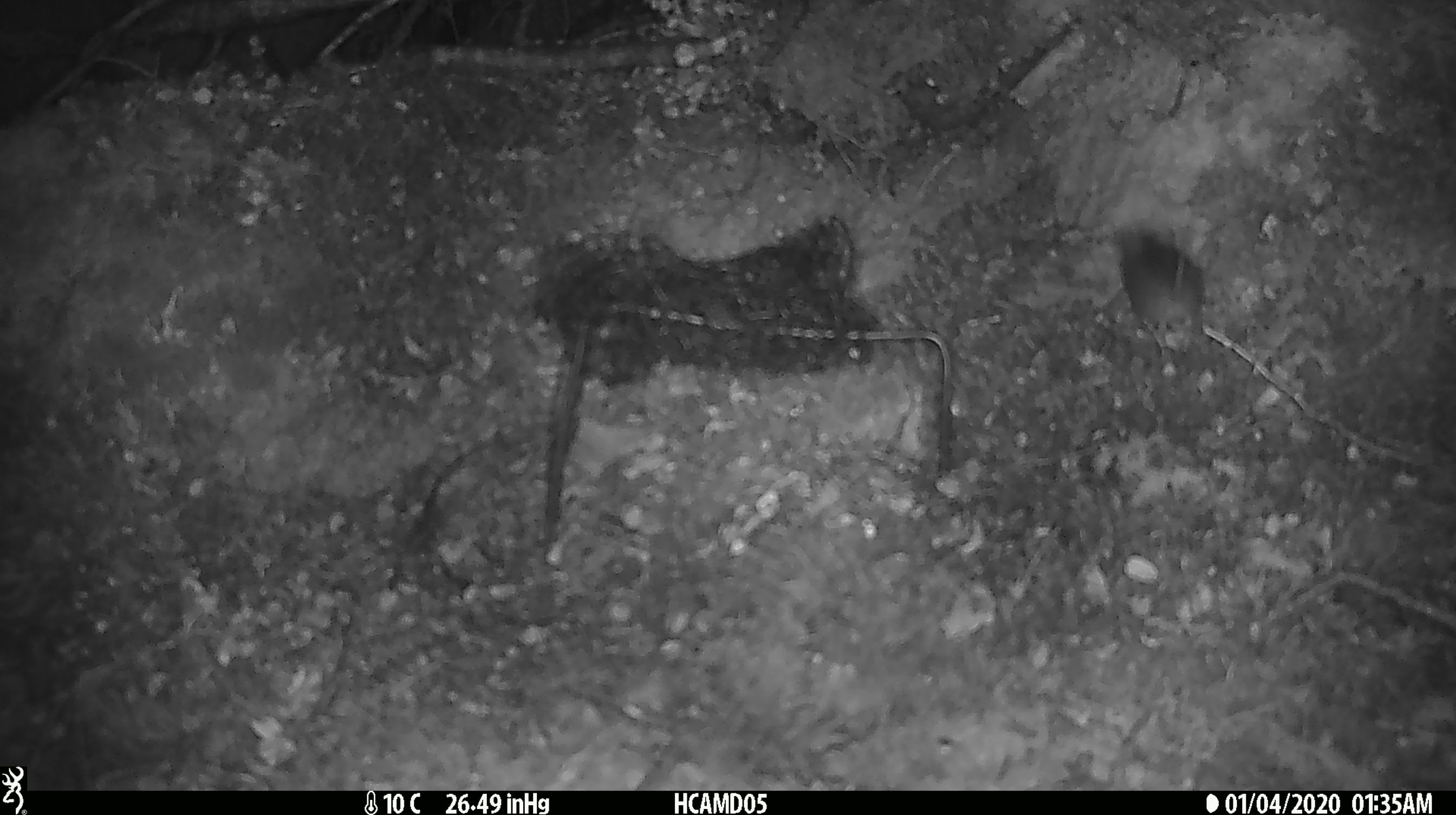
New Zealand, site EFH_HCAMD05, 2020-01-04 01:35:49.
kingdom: Animalia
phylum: Chordata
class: Mammalia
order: Rodentia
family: Muridae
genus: Mus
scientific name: Mus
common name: mouse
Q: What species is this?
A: Mouse (Mus).